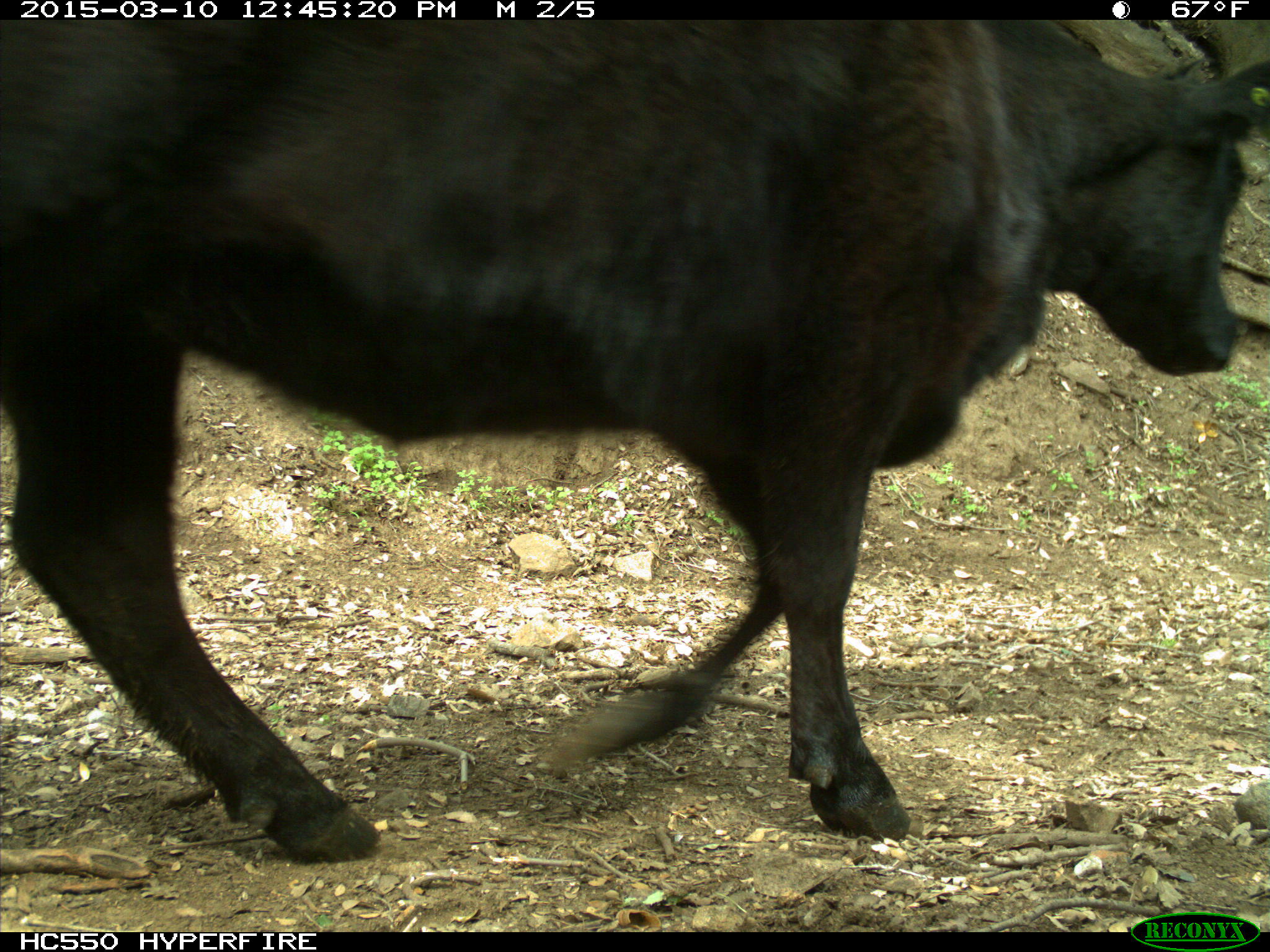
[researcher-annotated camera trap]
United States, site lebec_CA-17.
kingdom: Animalia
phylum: Chordata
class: Mammalia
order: Artiodactyla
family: Bovidae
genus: Bos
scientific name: Bos taurus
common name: domestic cow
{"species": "Bos taurus (domestic cow)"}